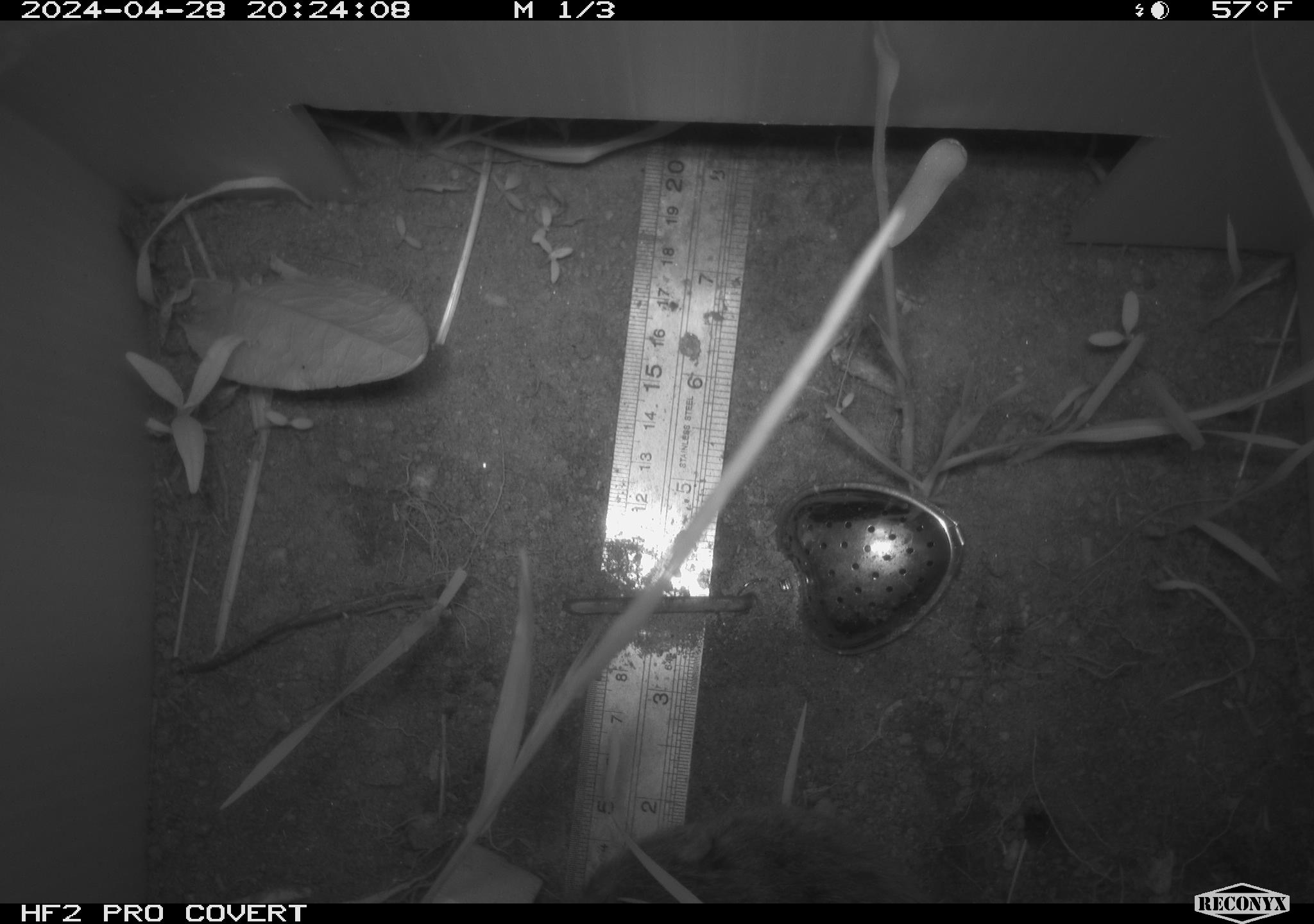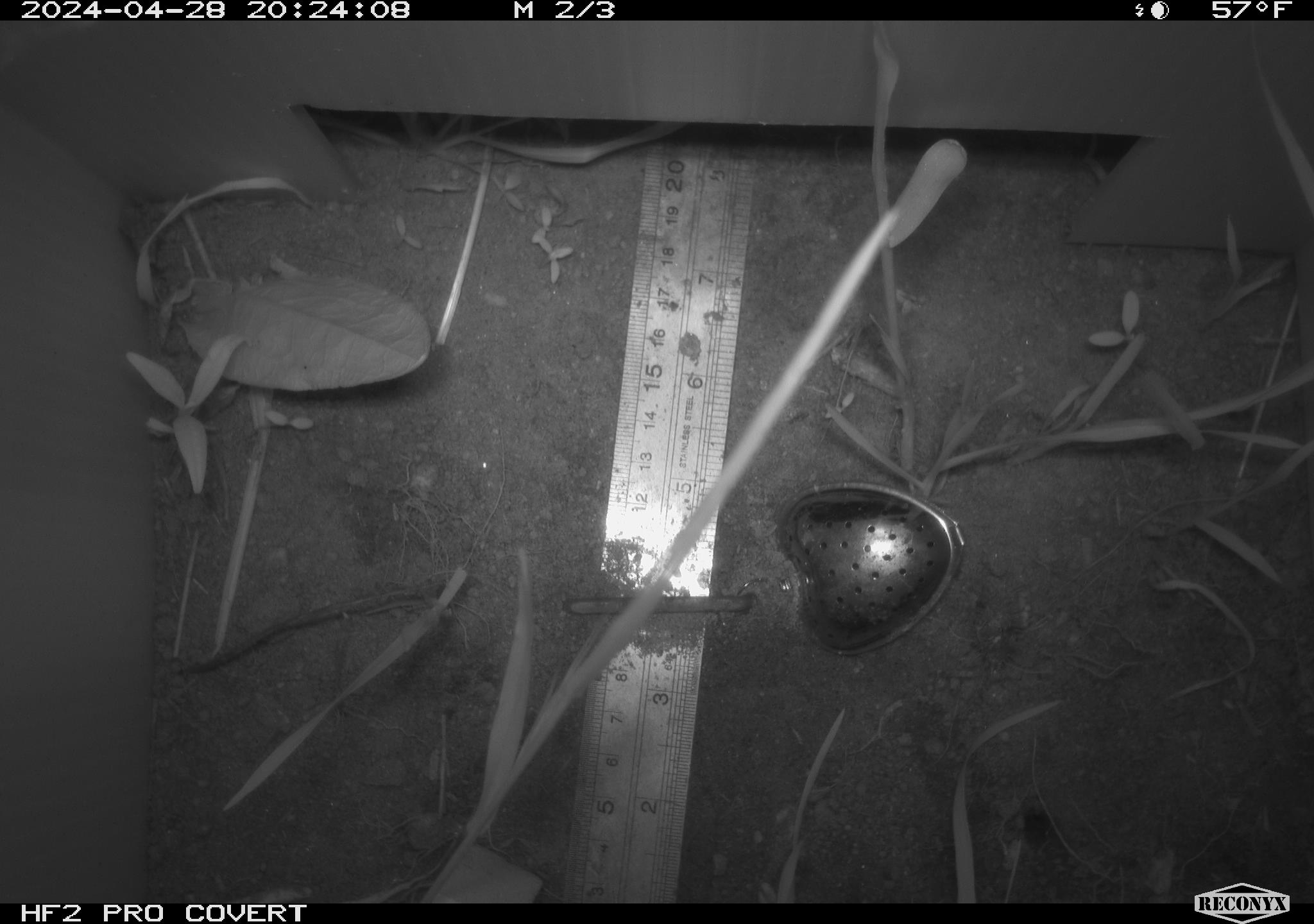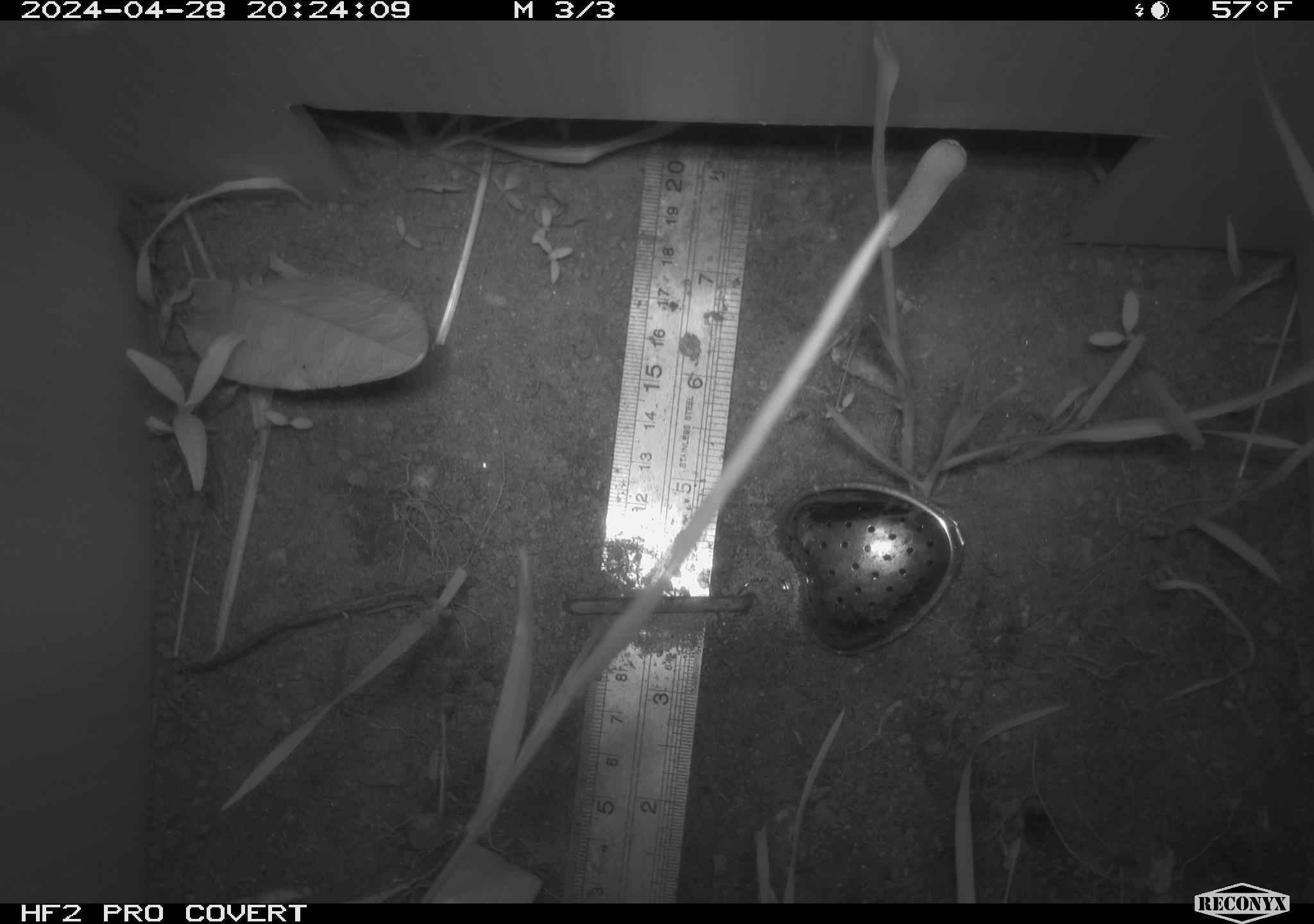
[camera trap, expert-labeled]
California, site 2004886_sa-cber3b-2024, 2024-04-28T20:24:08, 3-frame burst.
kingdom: Animalia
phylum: Chordata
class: Mammalia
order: Rodentia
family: Cricetidae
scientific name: Arvicolinae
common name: voles, lemmings, and muskrats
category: arvicolinae subfamily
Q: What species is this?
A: Arvicolinae subfamily (voles, lemmings, and muskrats) (Arvicolinae).